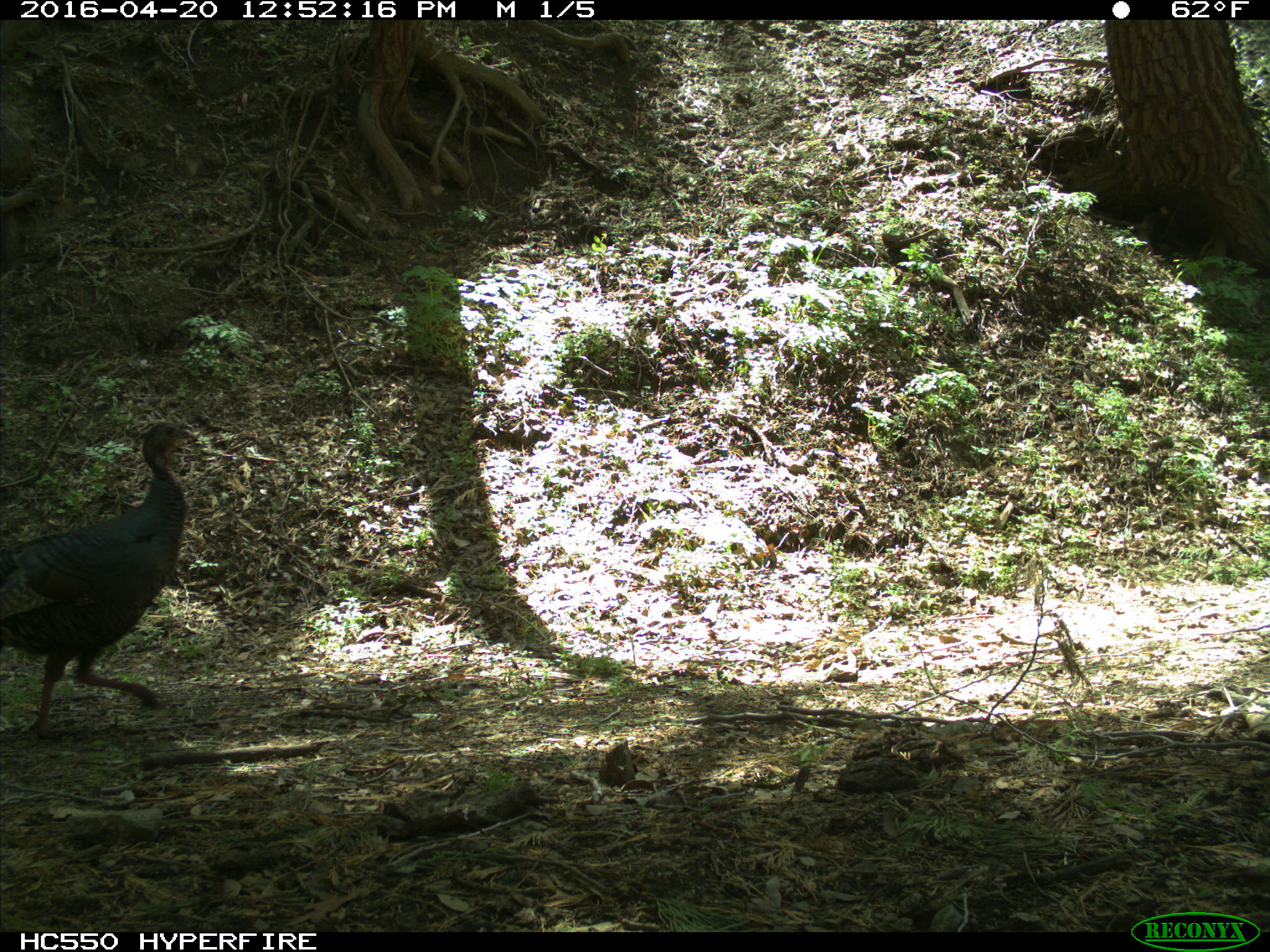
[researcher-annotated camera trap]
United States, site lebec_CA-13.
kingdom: Animalia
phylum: Chordata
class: Aves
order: Galliformes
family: Phasianidae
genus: Meleagris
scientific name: Meleagris gallopavo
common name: wild turkey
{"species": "Meleagris gallopavo (wild turkey)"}